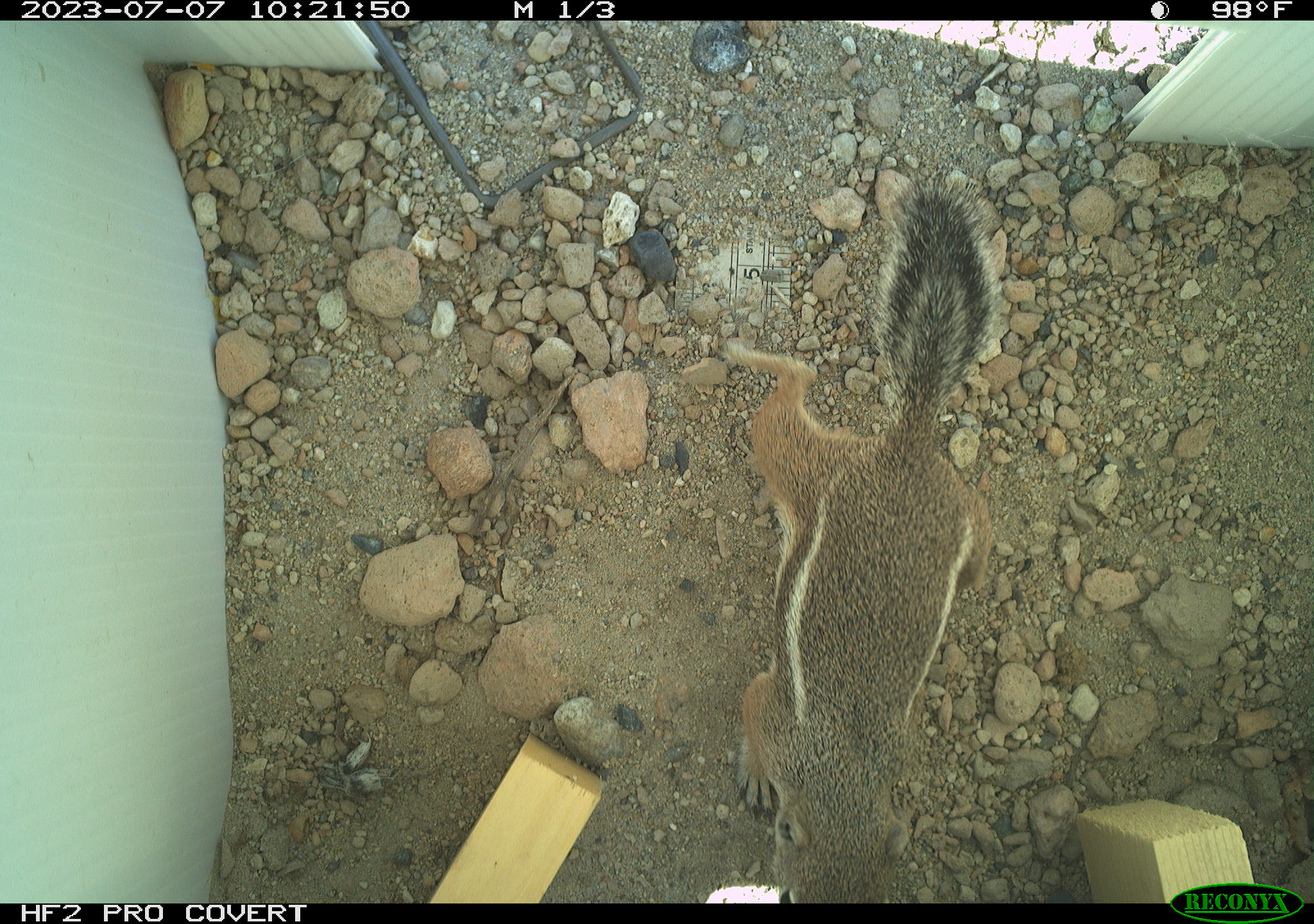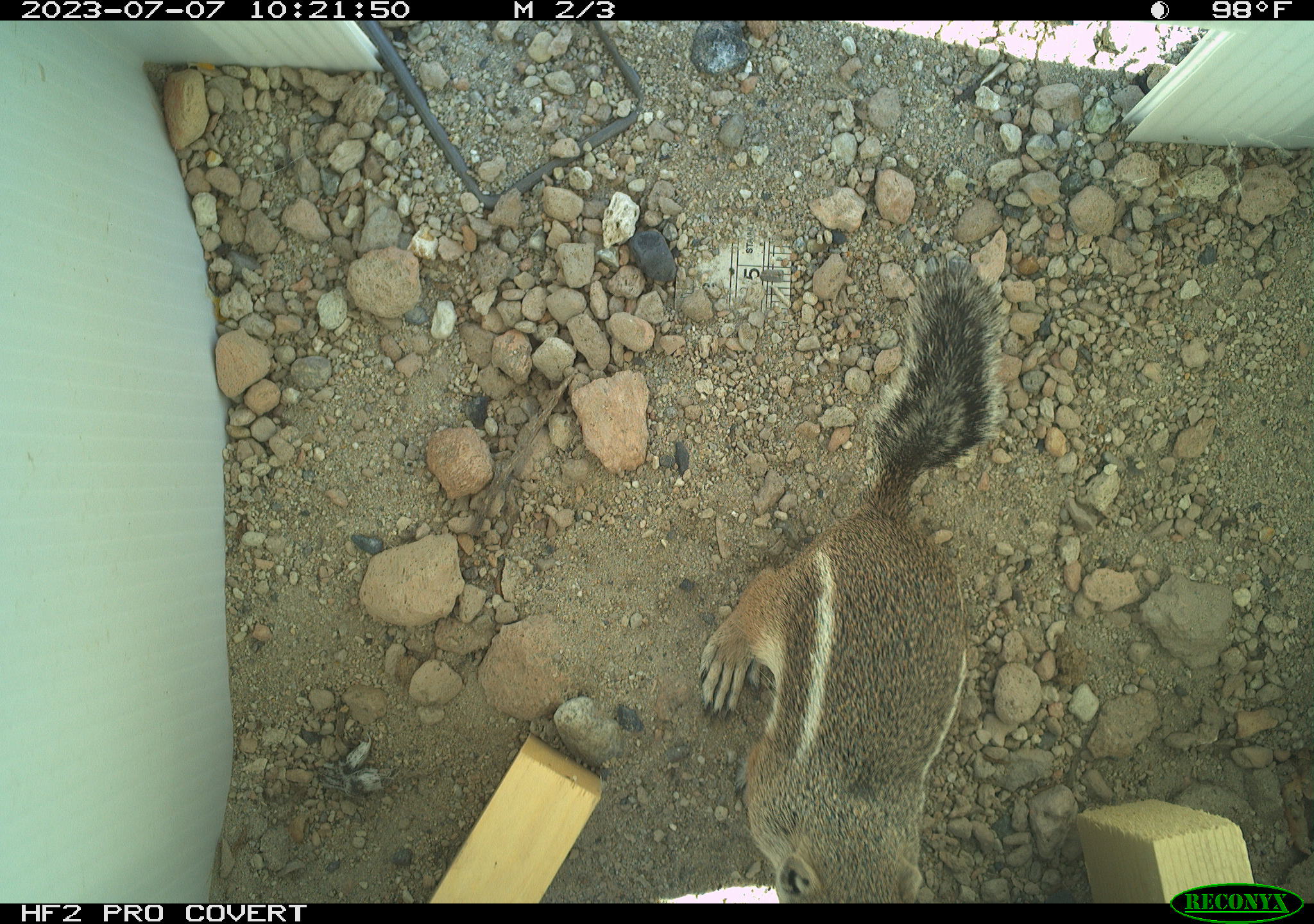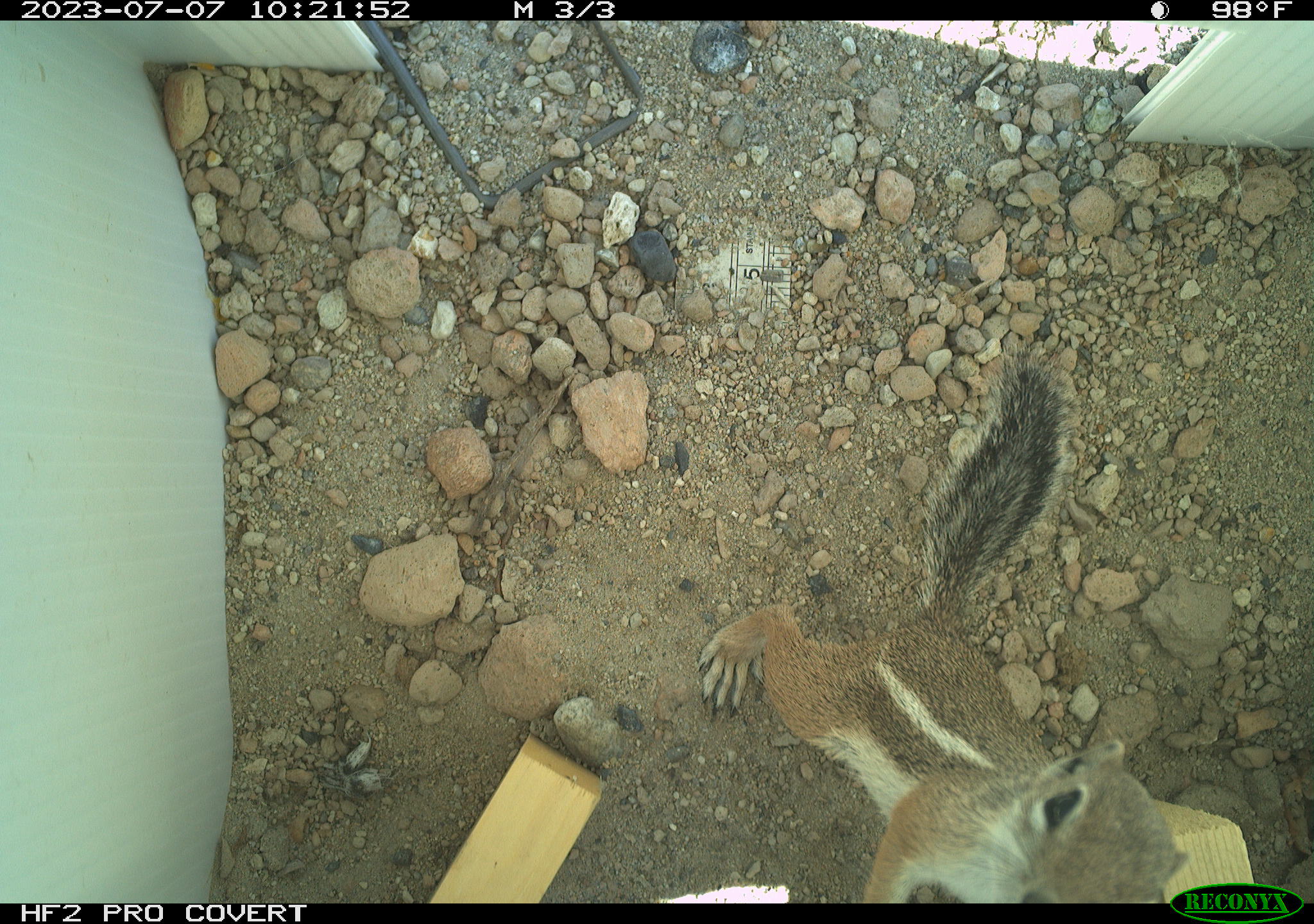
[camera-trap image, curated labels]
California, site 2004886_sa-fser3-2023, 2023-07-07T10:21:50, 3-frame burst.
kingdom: Animalia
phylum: Chordata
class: Mammalia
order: Rodentia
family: Sciuridae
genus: Ammospermophilus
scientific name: Ammospermophilus leucurus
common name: white-tailed antelope squirrel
White-tailed antelope squirrel (Ammospermophilus leucurus).